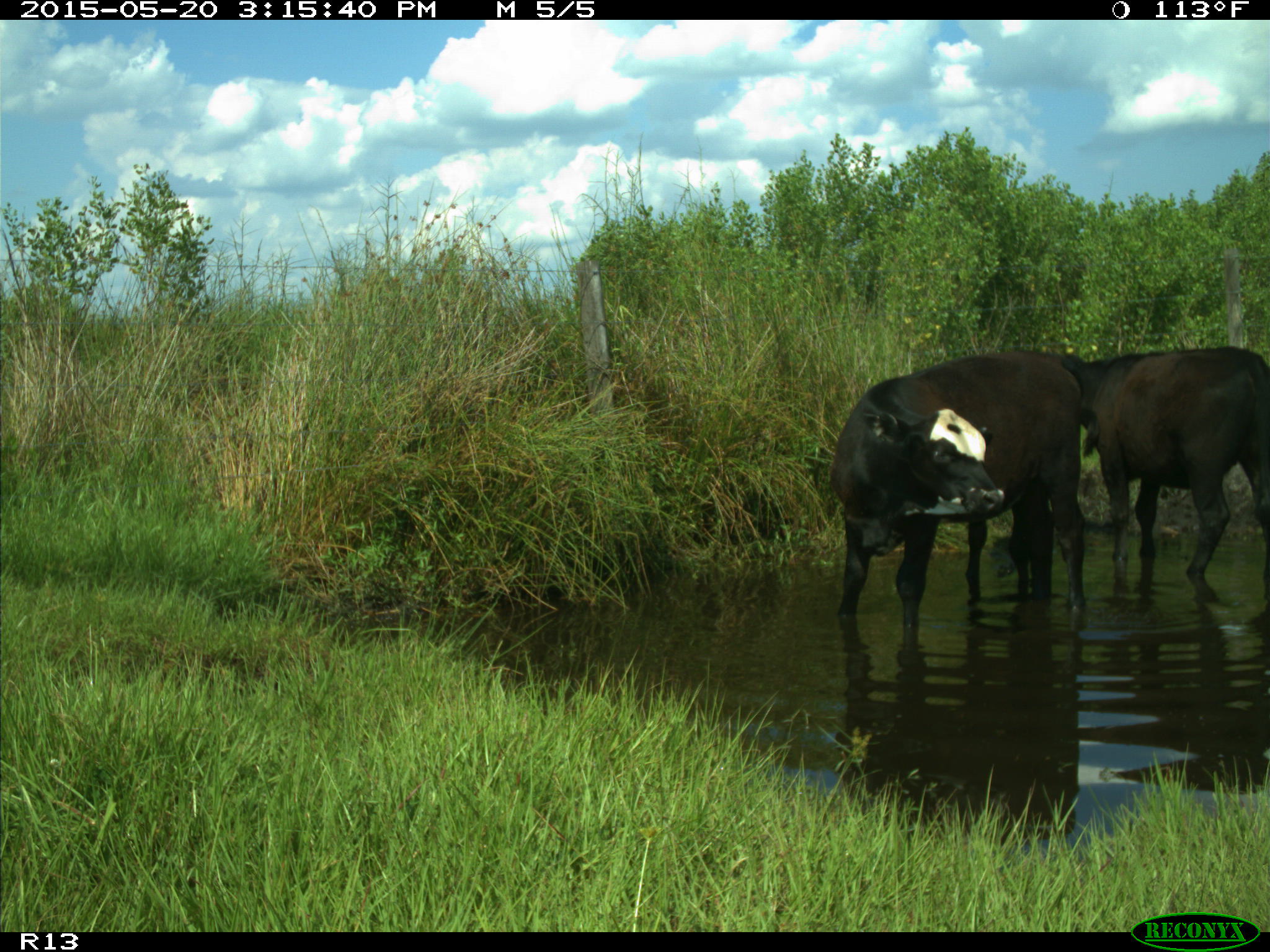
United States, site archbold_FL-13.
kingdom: Animalia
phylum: Chordata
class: Mammalia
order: Artiodactyla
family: Bovidae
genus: Bos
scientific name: Bos taurus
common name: domestic cow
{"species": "Bos taurus (domestic cow)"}